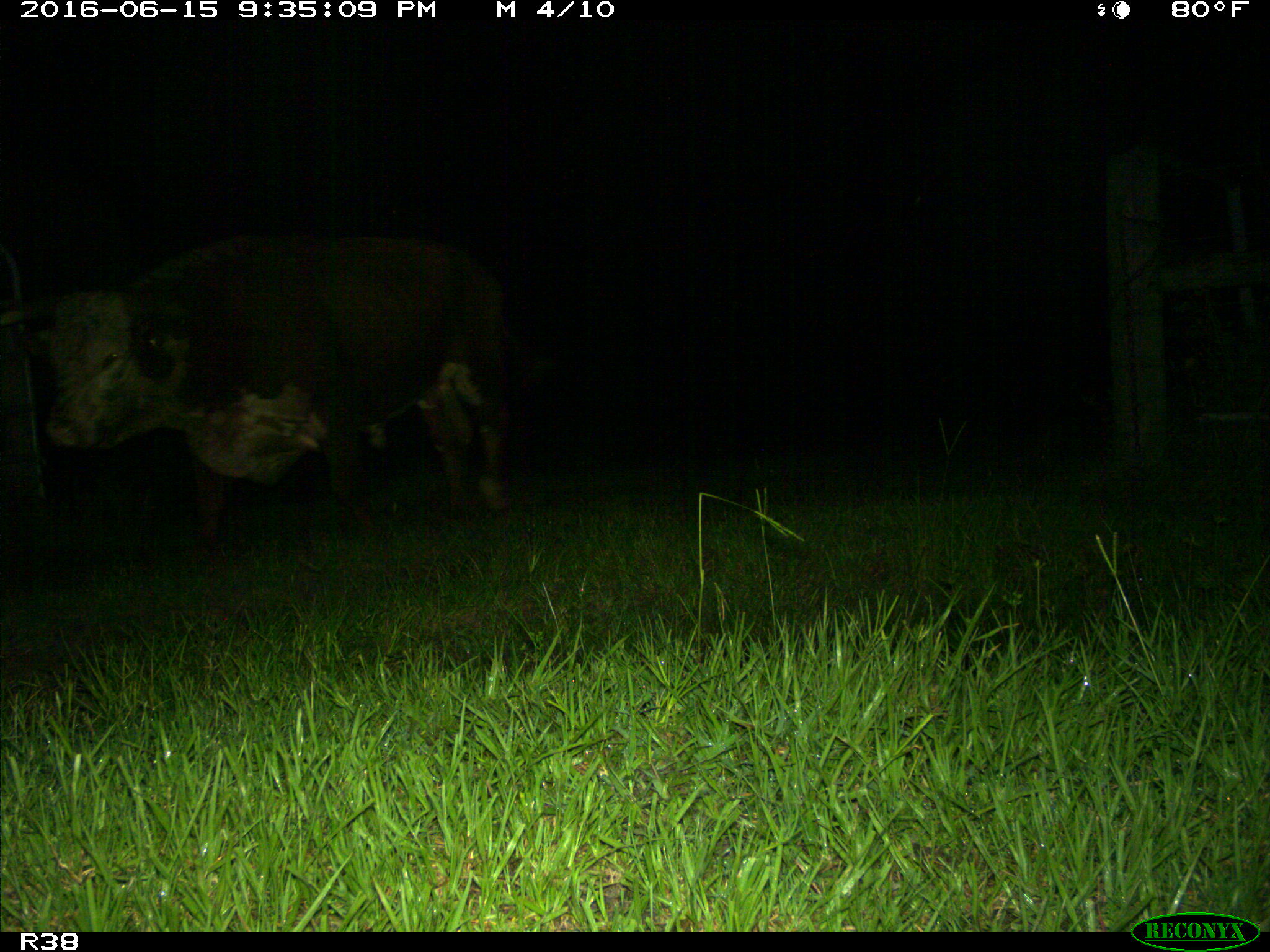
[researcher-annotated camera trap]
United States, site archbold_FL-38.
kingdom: Animalia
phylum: Chordata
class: Mammalia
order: Artiodactyla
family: Bovidae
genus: Bos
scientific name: Bos taurus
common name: domestic cow